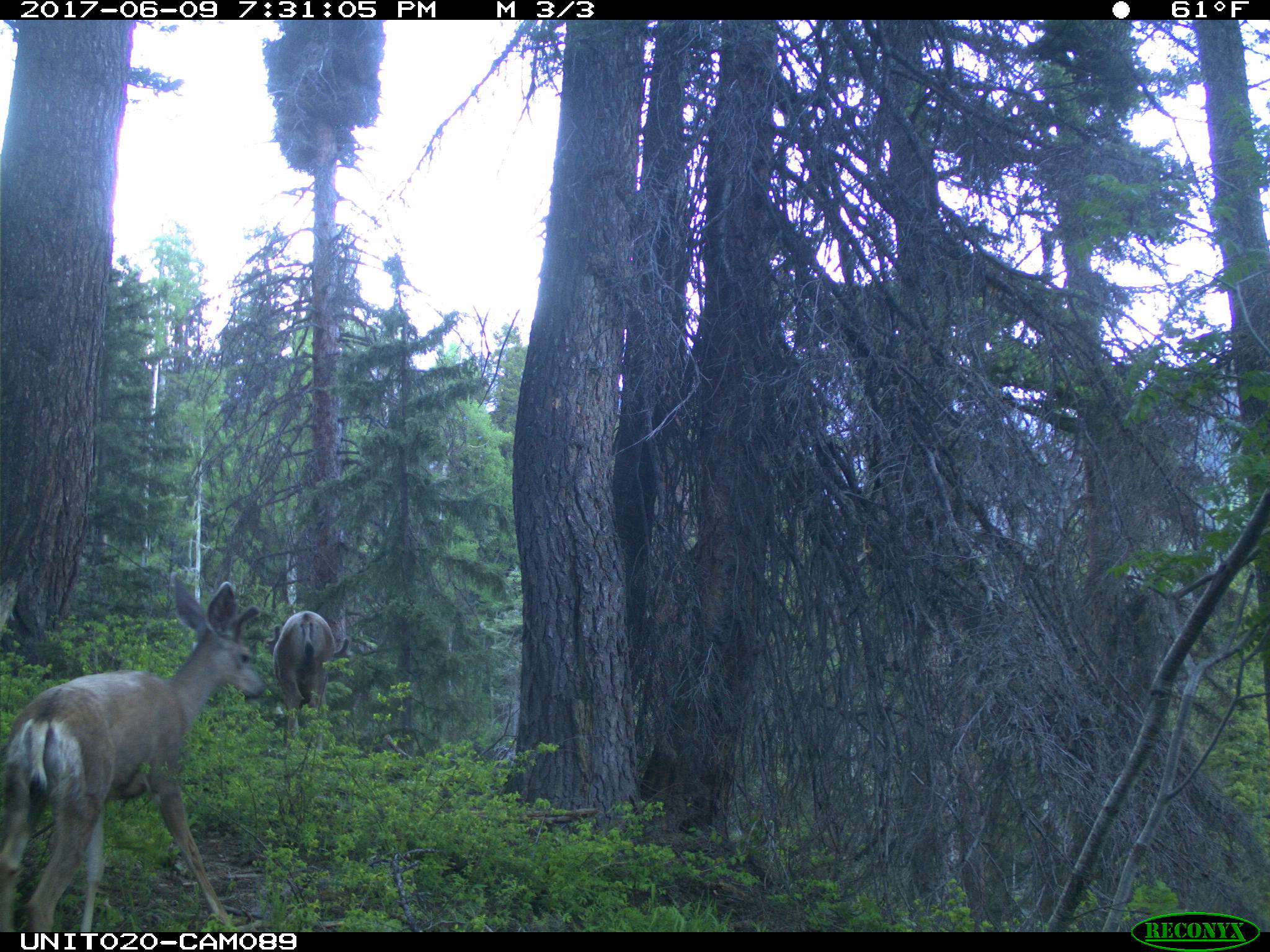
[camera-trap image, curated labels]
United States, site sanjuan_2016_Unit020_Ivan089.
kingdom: Animalia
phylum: Chordata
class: Mammalia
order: Artiodactyla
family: Cervidae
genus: Odocoileus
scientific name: Odocoileus hemionus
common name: mule deer